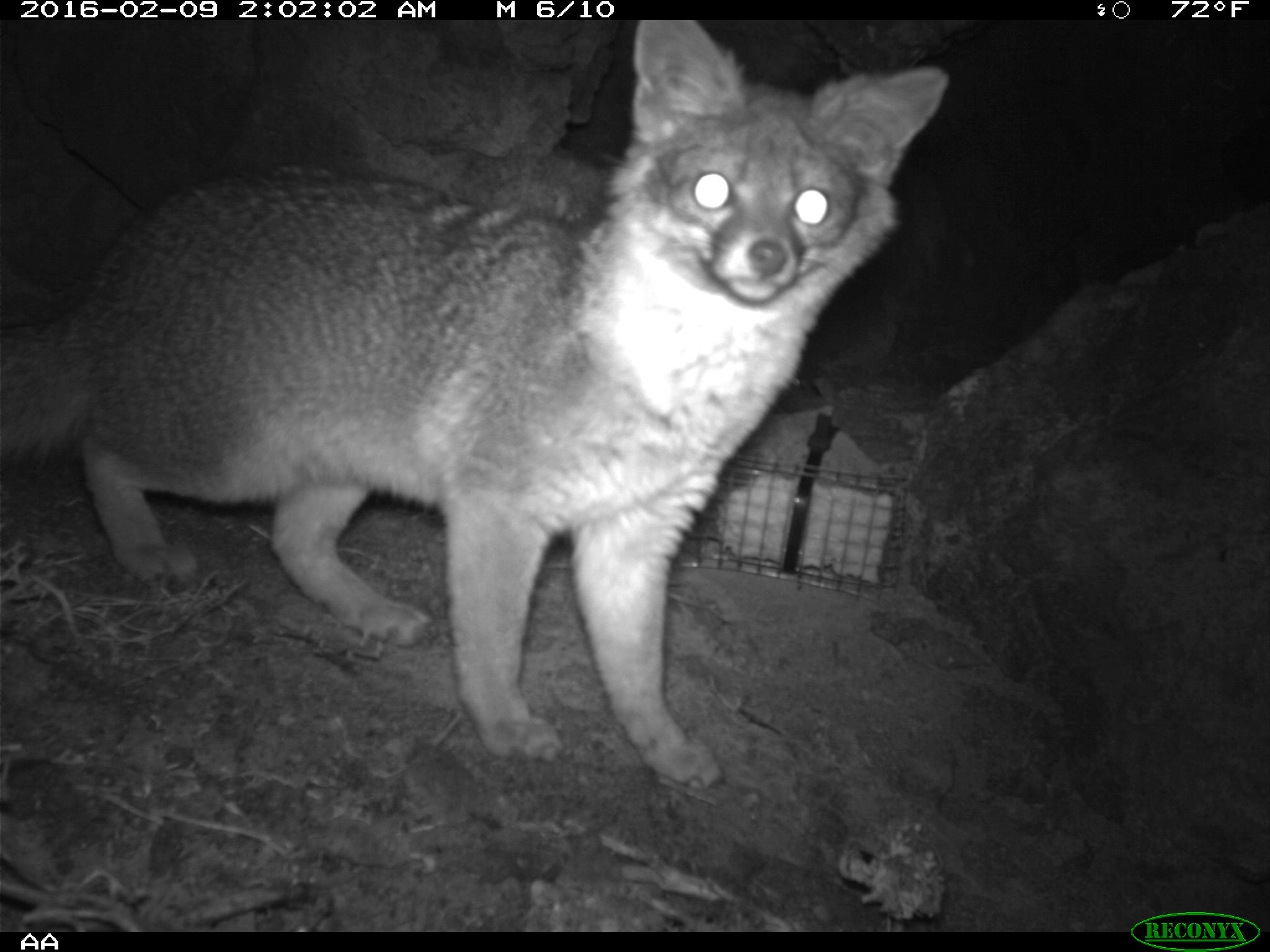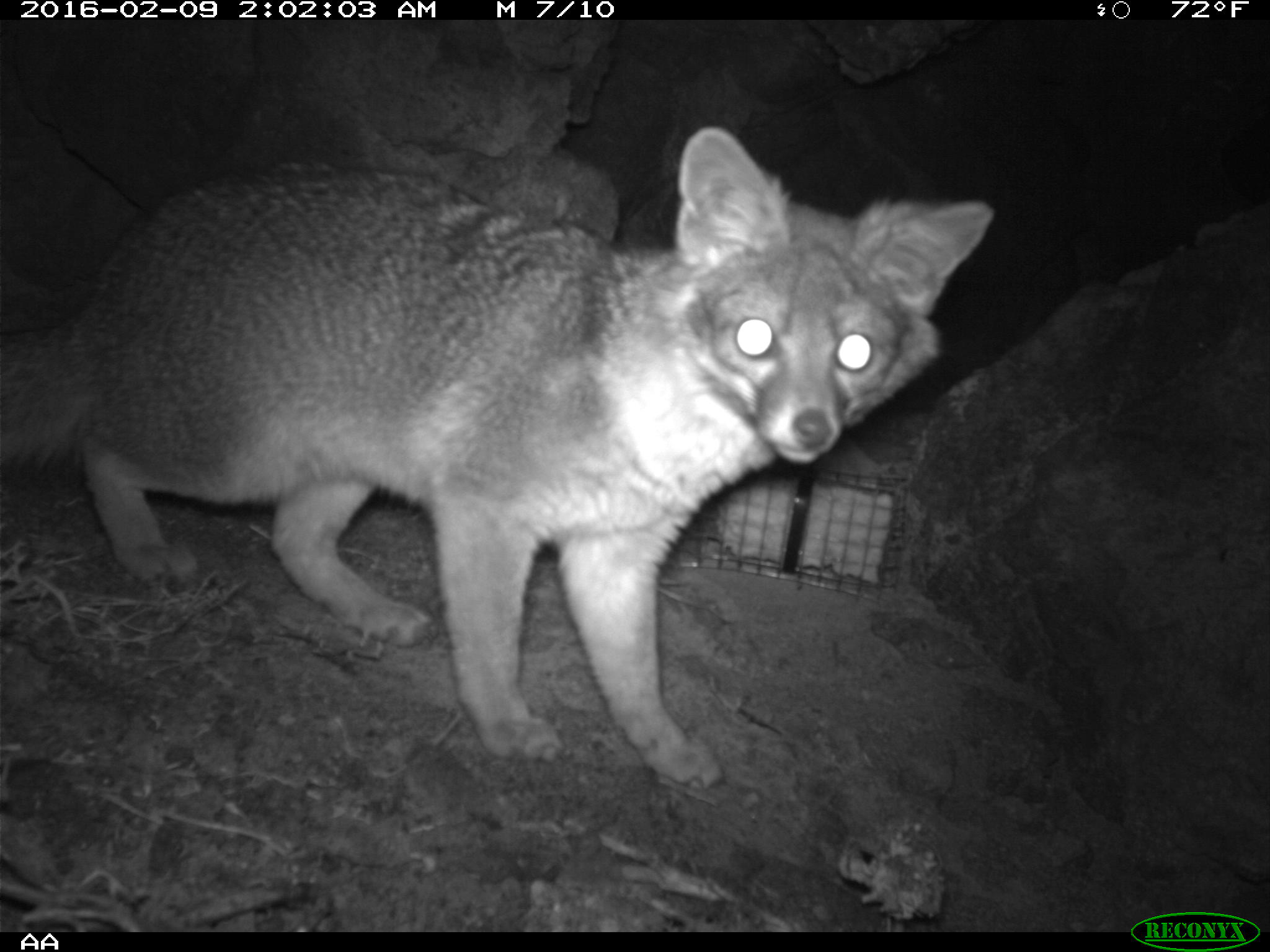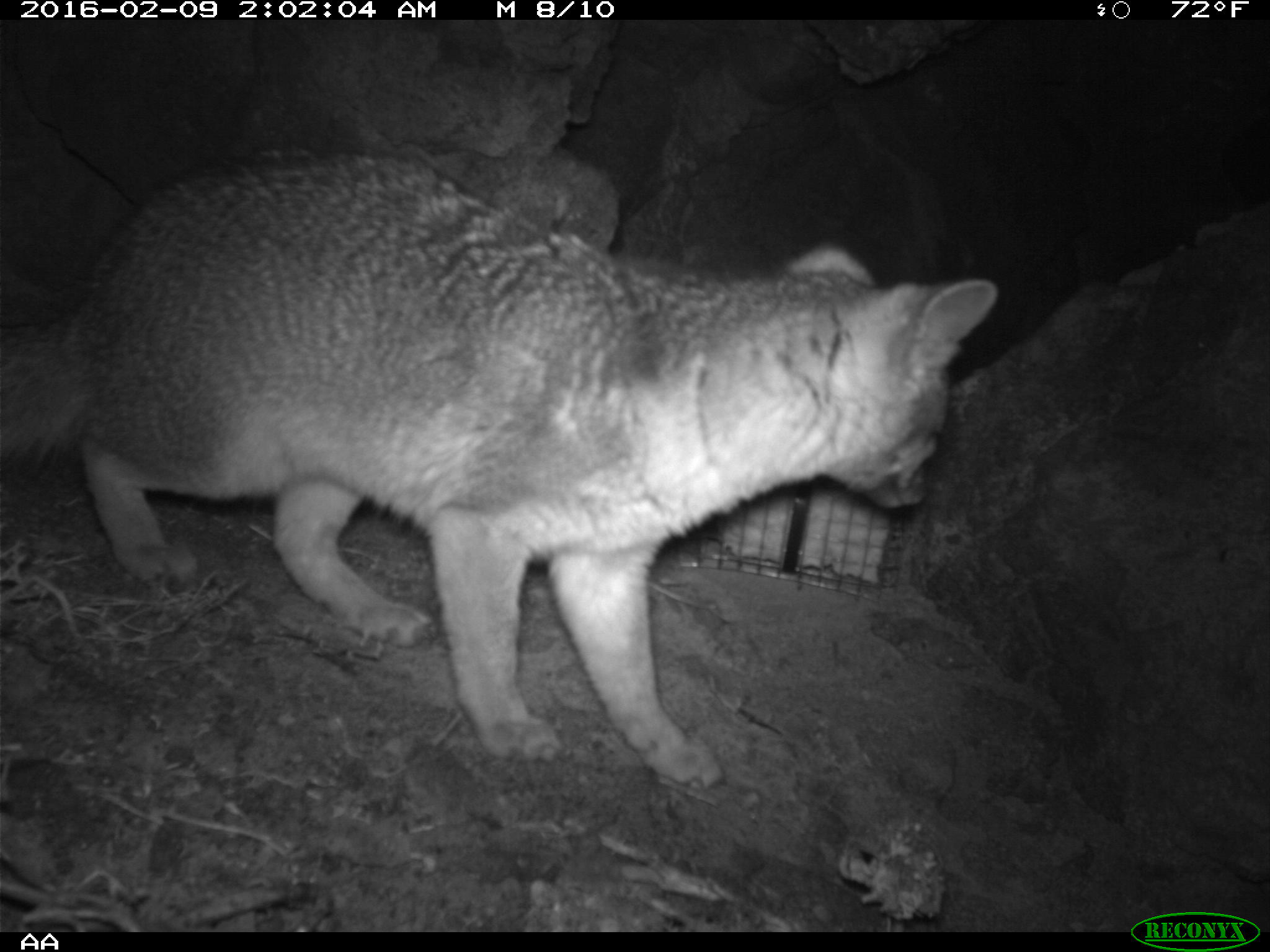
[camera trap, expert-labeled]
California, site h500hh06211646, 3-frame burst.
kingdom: Animalia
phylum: Chordata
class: Mammalia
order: Carnivora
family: Canidae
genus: Urocyon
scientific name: Urocyon littoralis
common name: island fox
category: fox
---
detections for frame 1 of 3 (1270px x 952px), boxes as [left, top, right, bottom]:
fox: [0, 19, 948, 788]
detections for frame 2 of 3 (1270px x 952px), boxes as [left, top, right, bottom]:
fox: [0, 125, 993, 784]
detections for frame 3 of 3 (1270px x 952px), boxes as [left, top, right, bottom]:
fox: [0, 157, 994, 787]